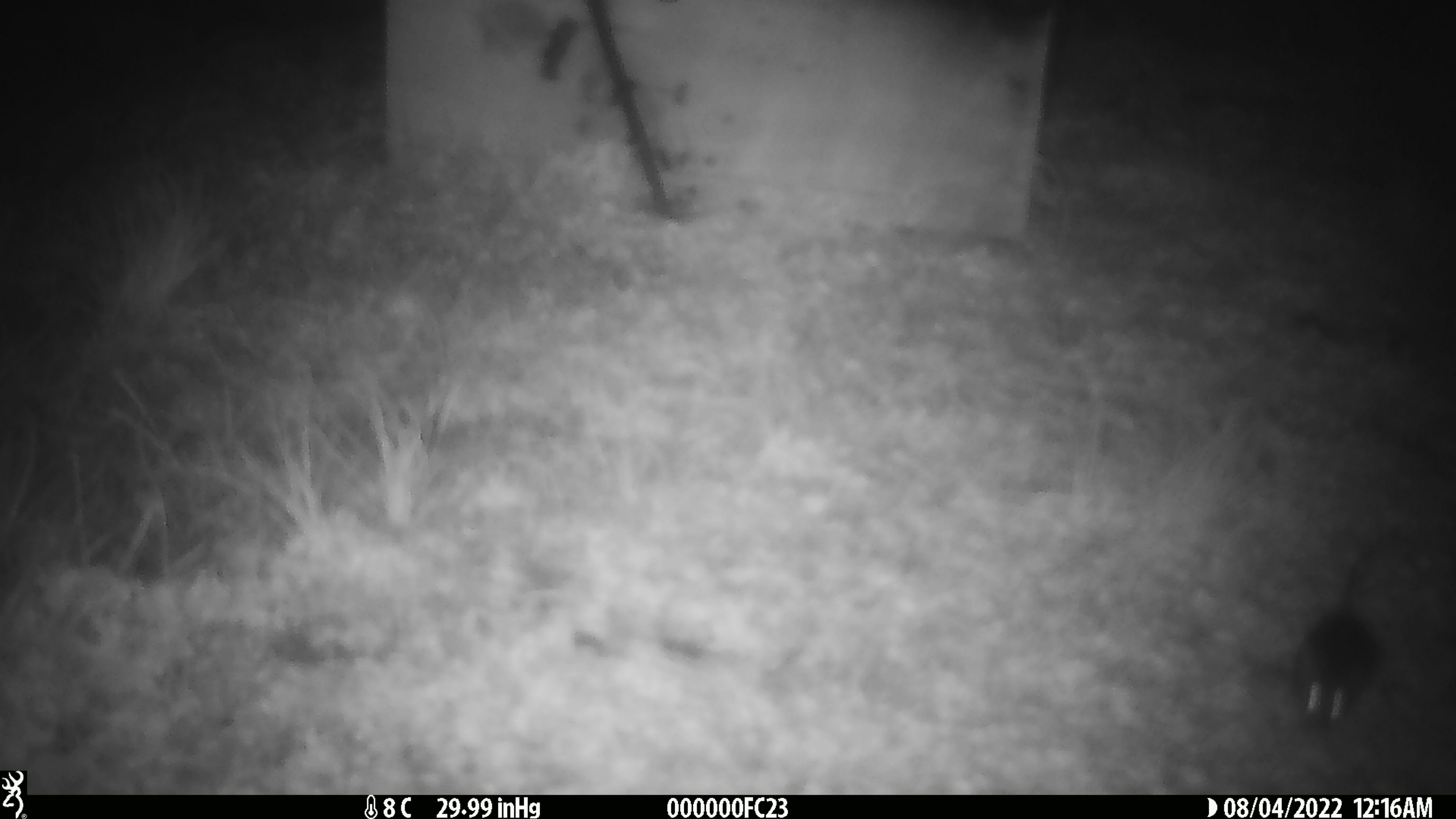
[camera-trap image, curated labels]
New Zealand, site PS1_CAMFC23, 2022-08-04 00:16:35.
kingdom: Animalia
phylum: Chordata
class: Mammalia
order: Rodentia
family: Muridae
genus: Mus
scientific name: Mus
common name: mouse